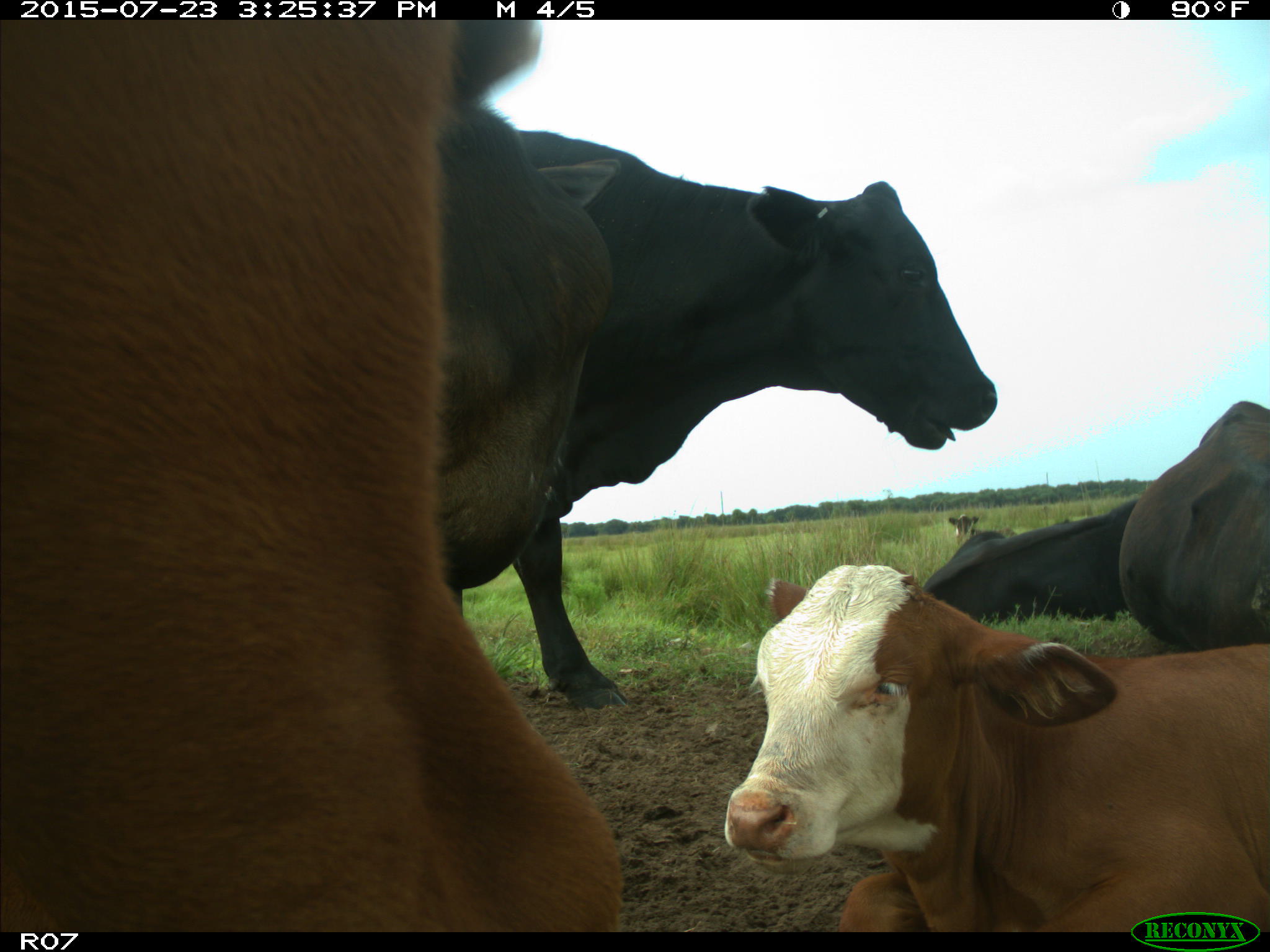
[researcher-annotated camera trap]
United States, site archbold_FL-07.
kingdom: Animalia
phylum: Chordata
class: Mammalia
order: Artiodactyla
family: Bovidae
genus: Bos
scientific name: Bos taurus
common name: domestic cow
Bos taurus (domestic cow).